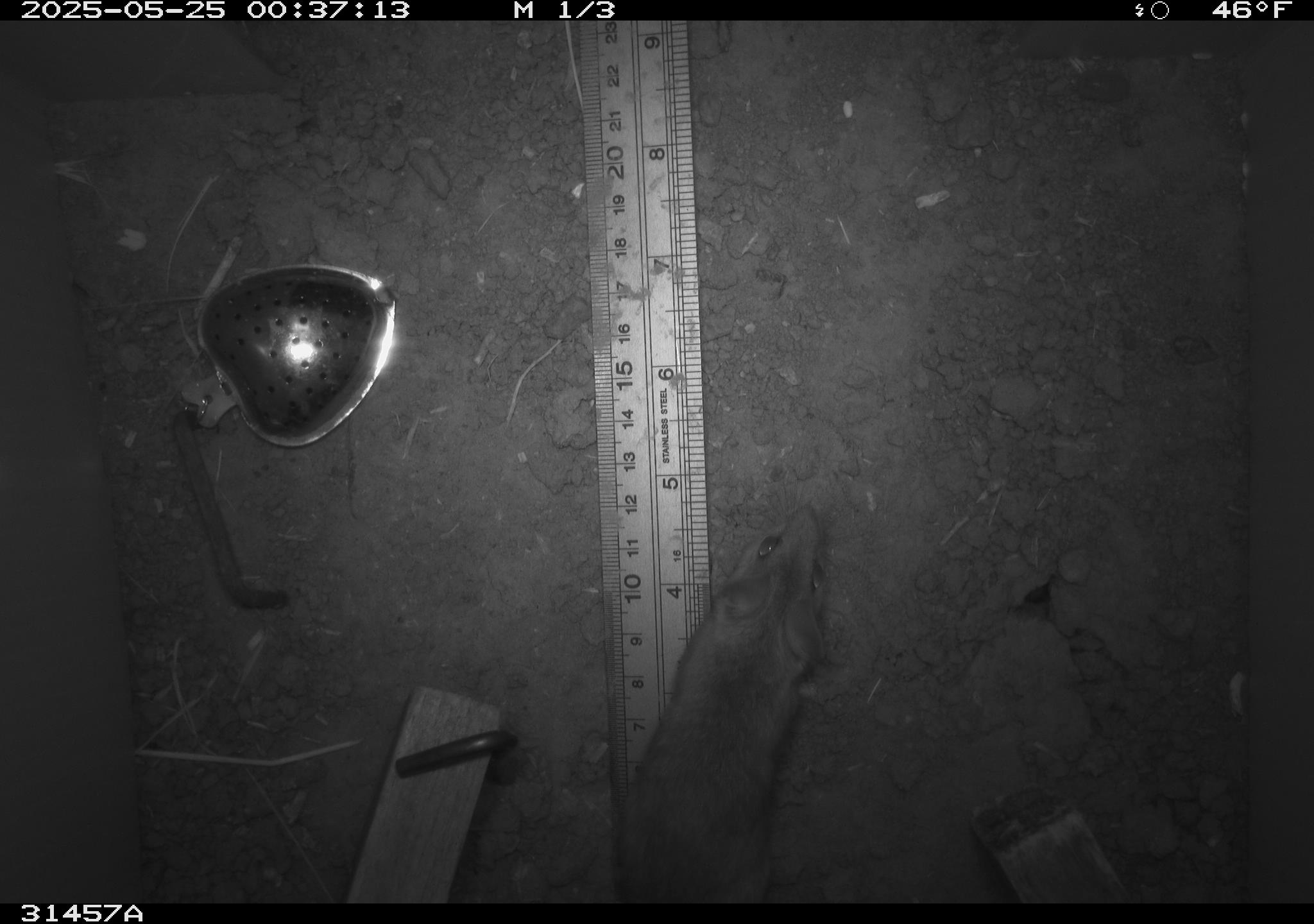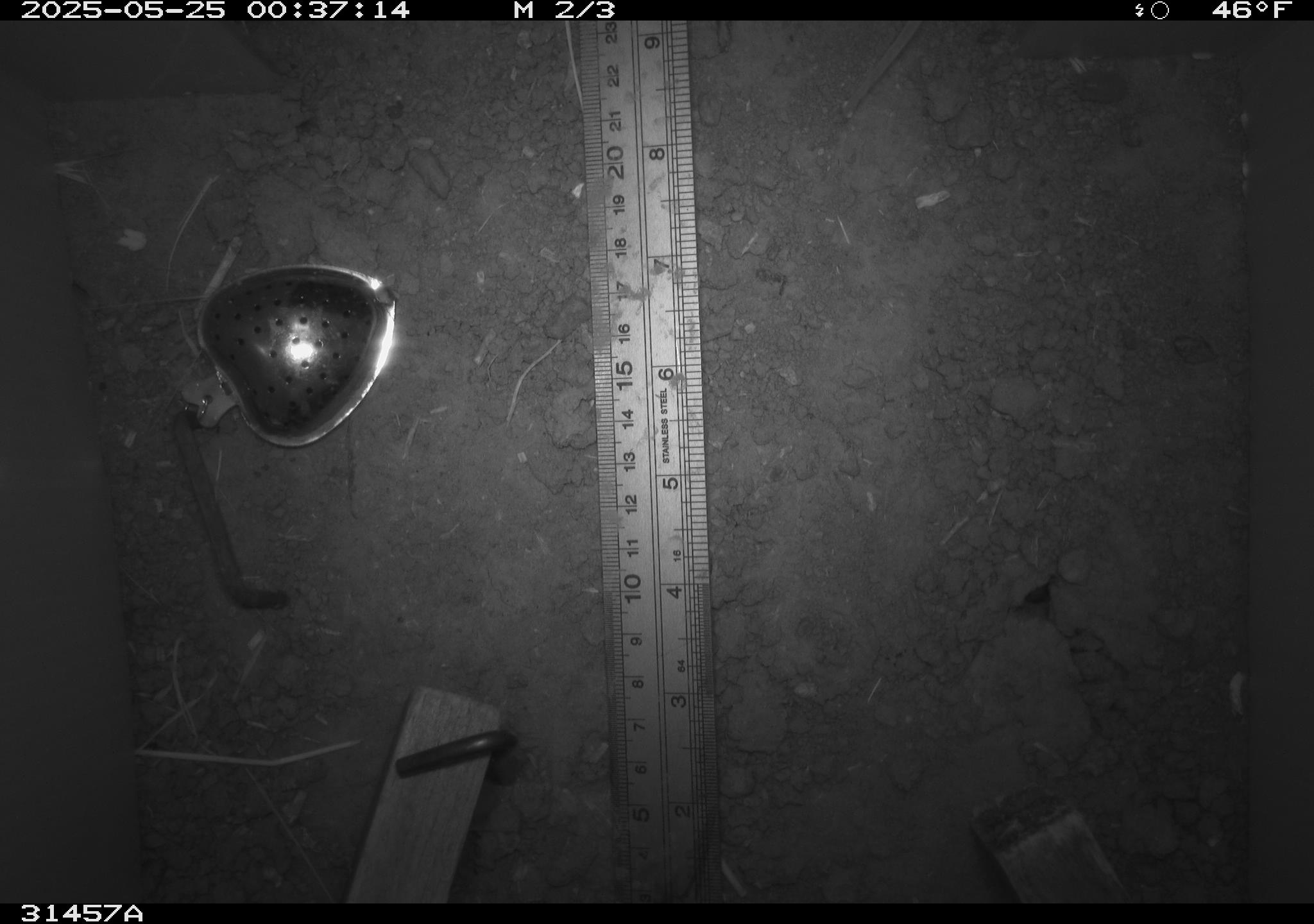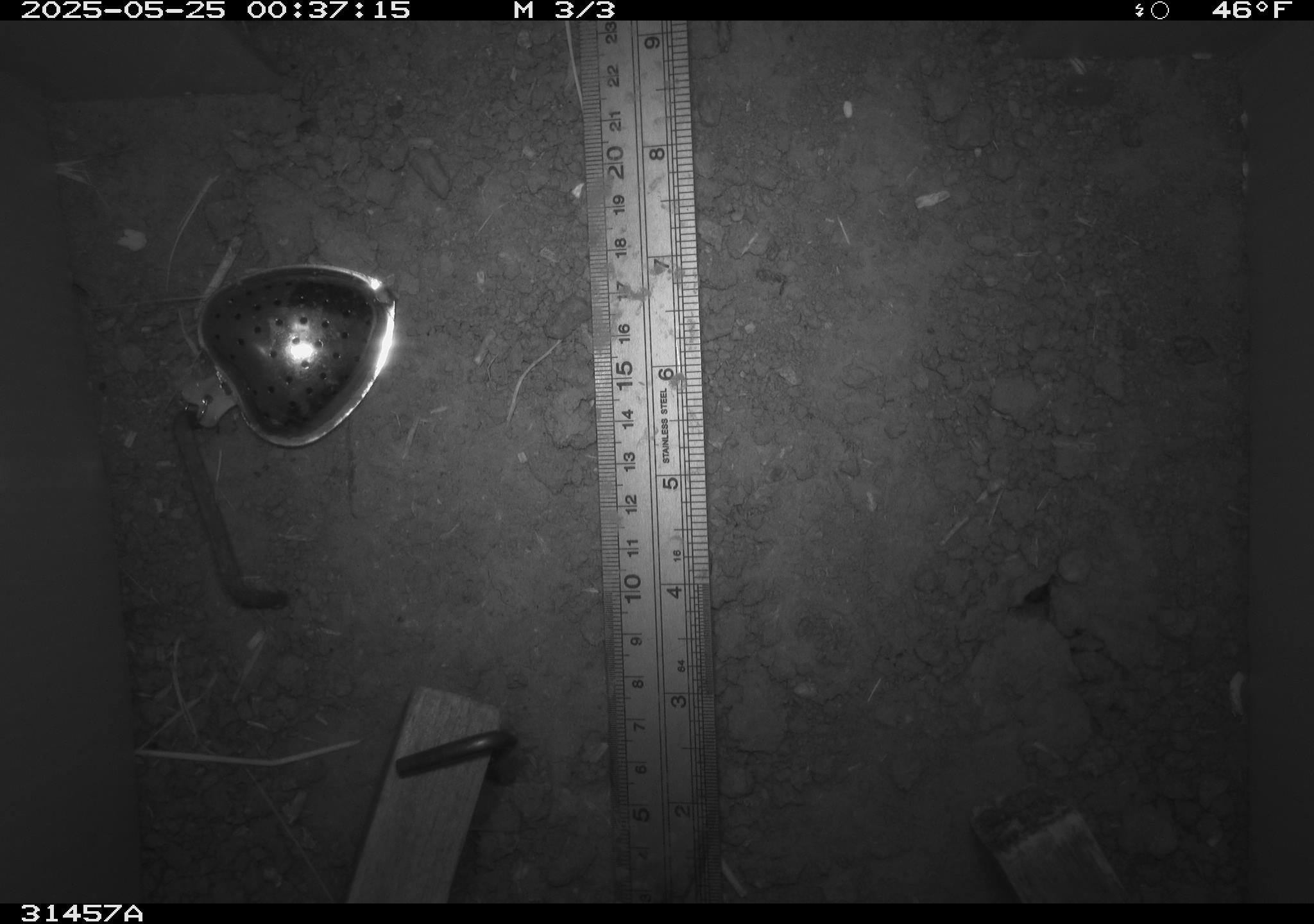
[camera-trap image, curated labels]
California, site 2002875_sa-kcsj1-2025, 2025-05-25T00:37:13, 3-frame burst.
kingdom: Animalia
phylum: Chordata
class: Mammalia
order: Rodentia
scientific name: Rodentia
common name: rodent